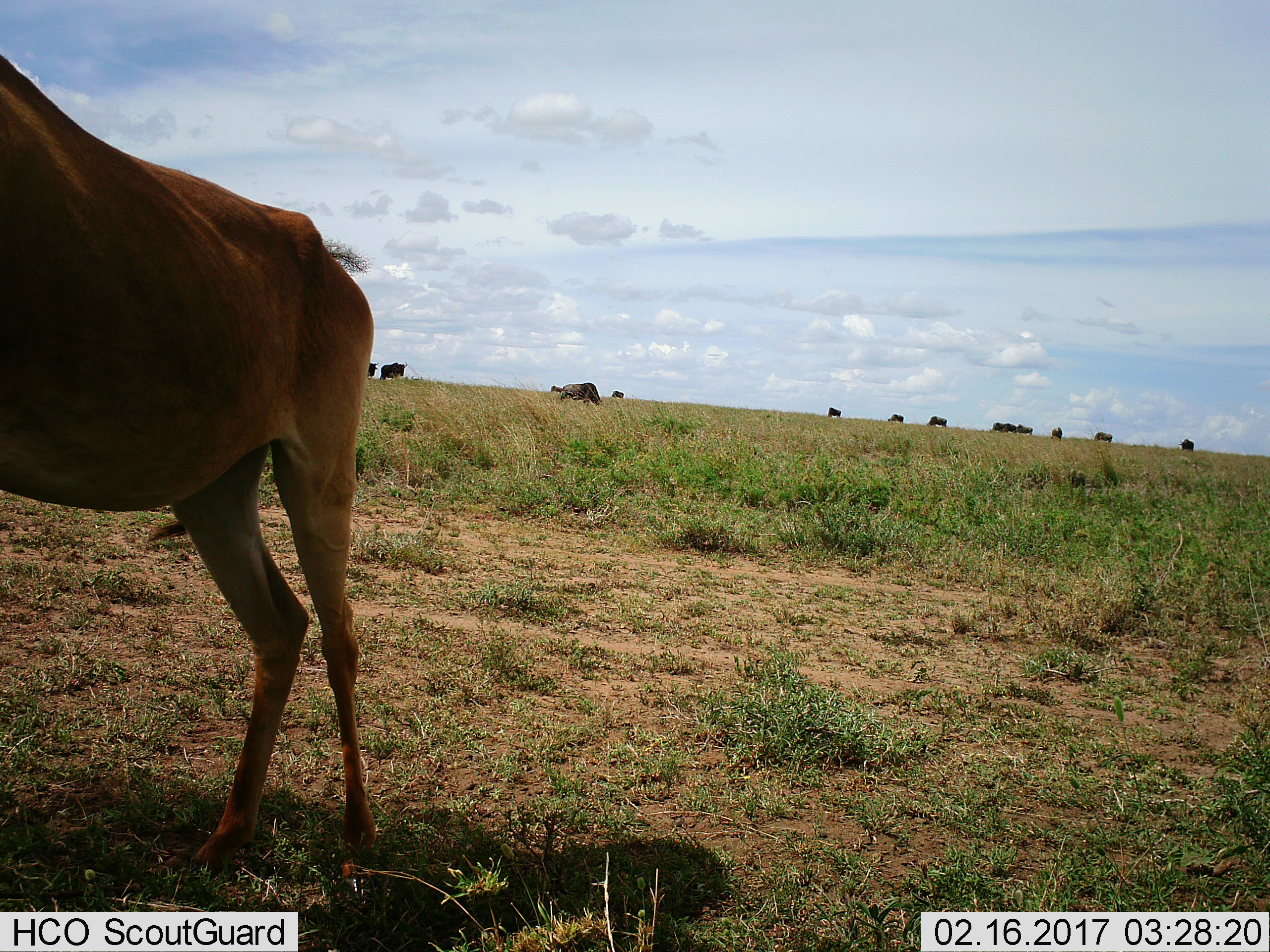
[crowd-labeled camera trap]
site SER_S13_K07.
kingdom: Animalia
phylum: Chordata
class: Mammalia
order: Artiodactyla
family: Bovidae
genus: Connochaetes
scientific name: Connochaetes taurinus taurinus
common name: blue wildebeest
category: wildebeestblue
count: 11-50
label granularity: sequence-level